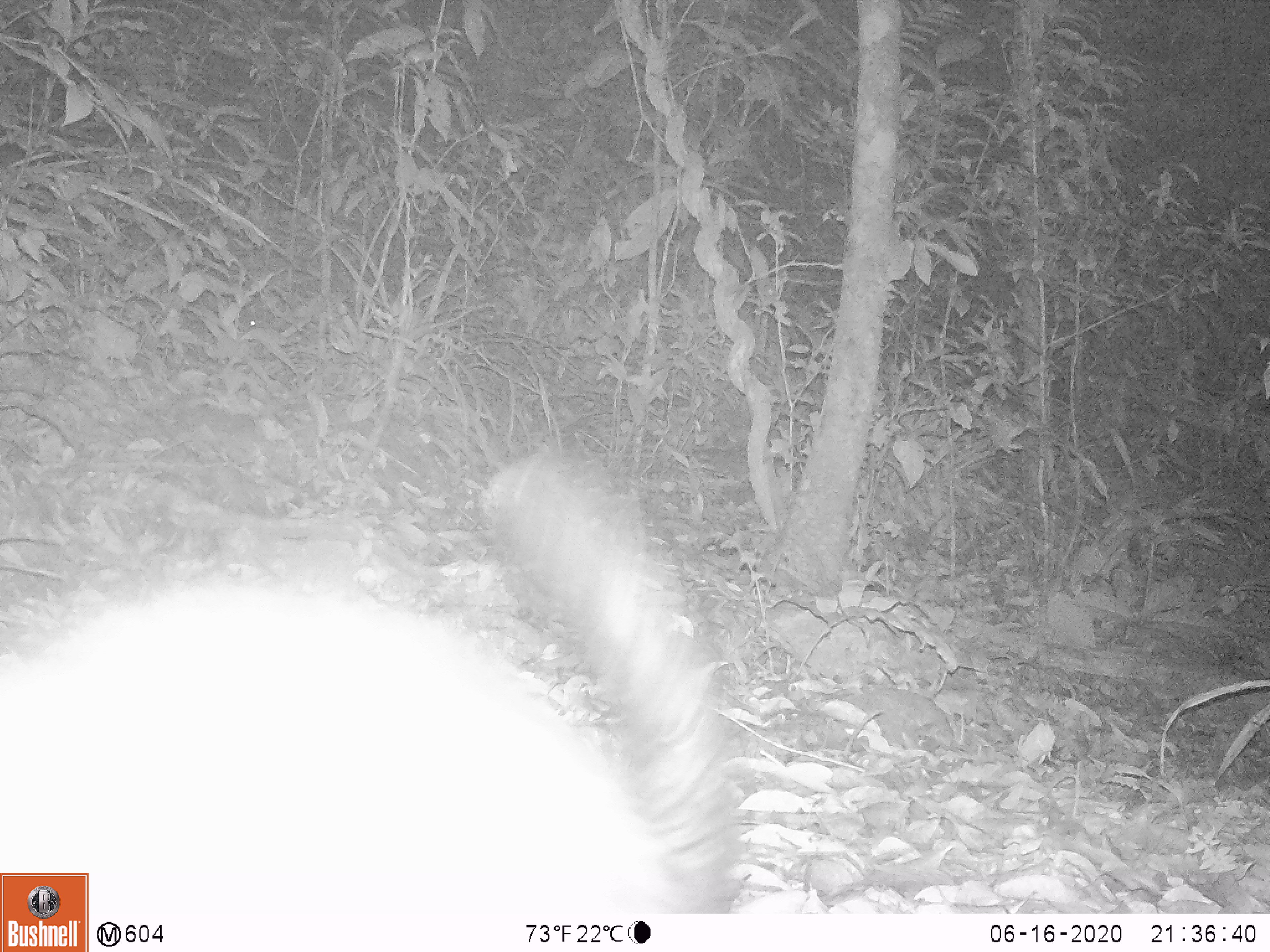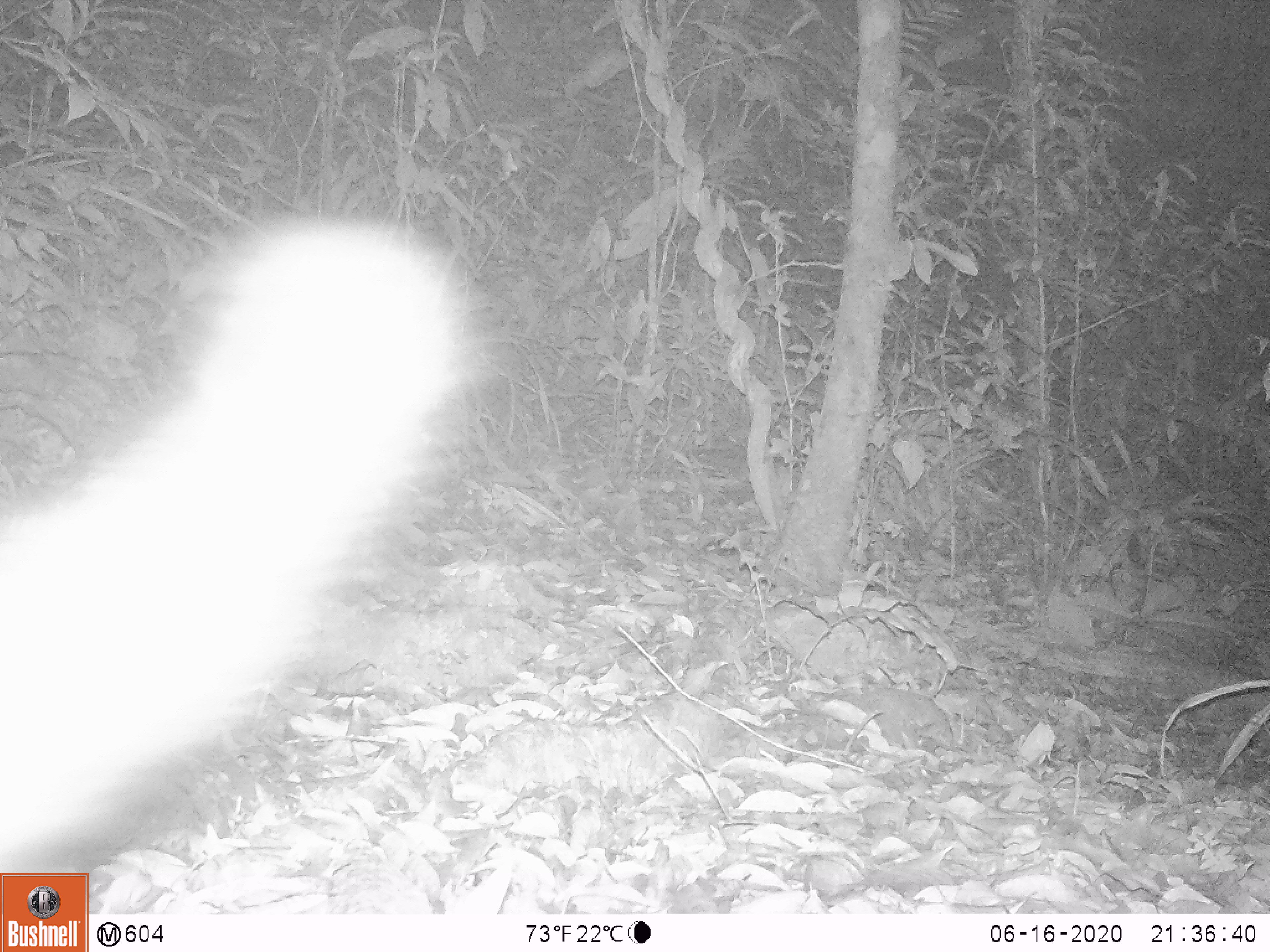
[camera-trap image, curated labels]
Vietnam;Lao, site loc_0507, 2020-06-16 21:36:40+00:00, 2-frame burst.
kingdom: Animalia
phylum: Chordata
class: Mammalia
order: Carnivora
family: Viverridae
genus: Paradoxurus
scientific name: Paradoxurus hermaphroditus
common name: common palm civet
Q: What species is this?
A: Common palm civet (Paradoxurus hermaphroditus).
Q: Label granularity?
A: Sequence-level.